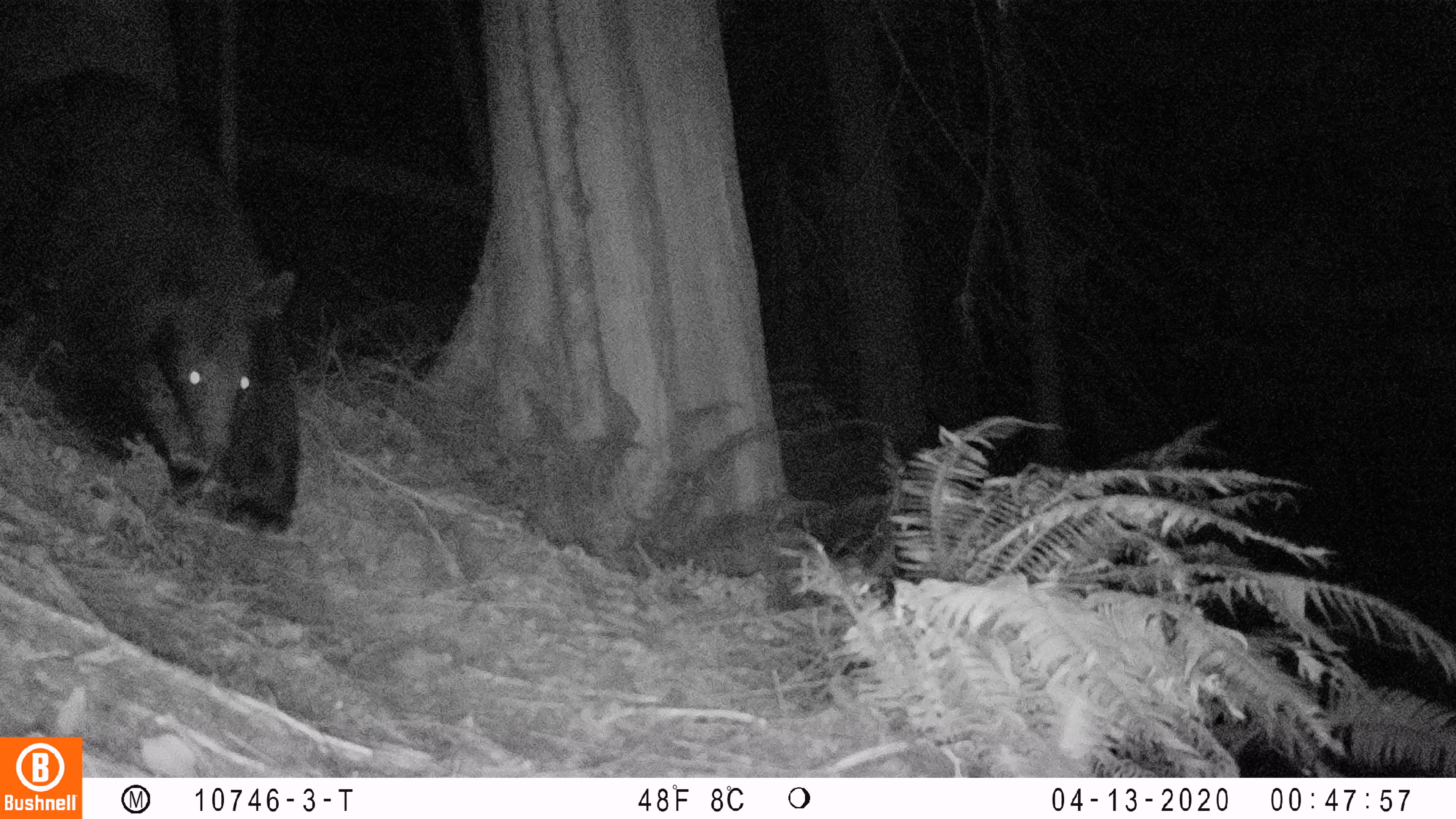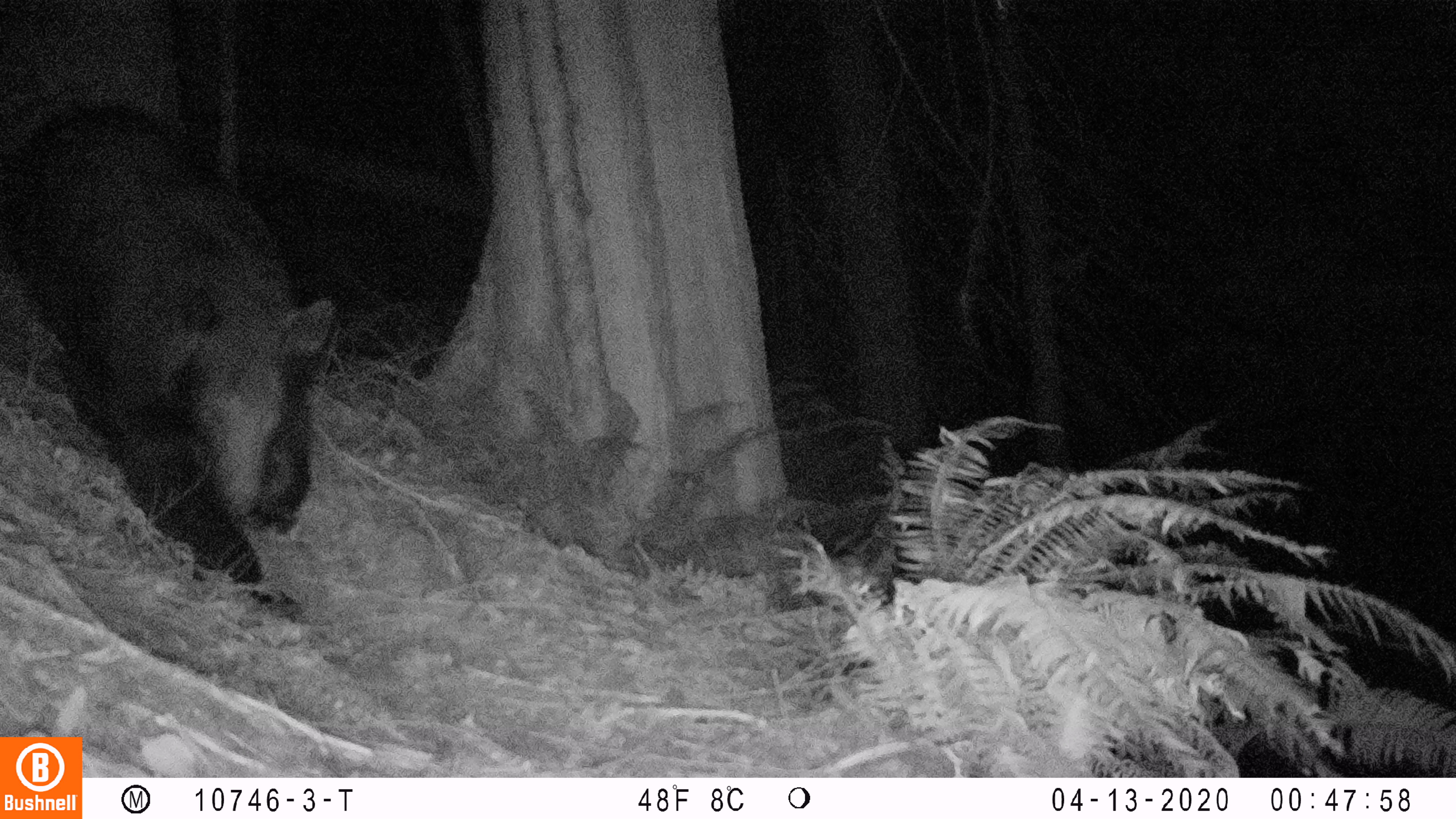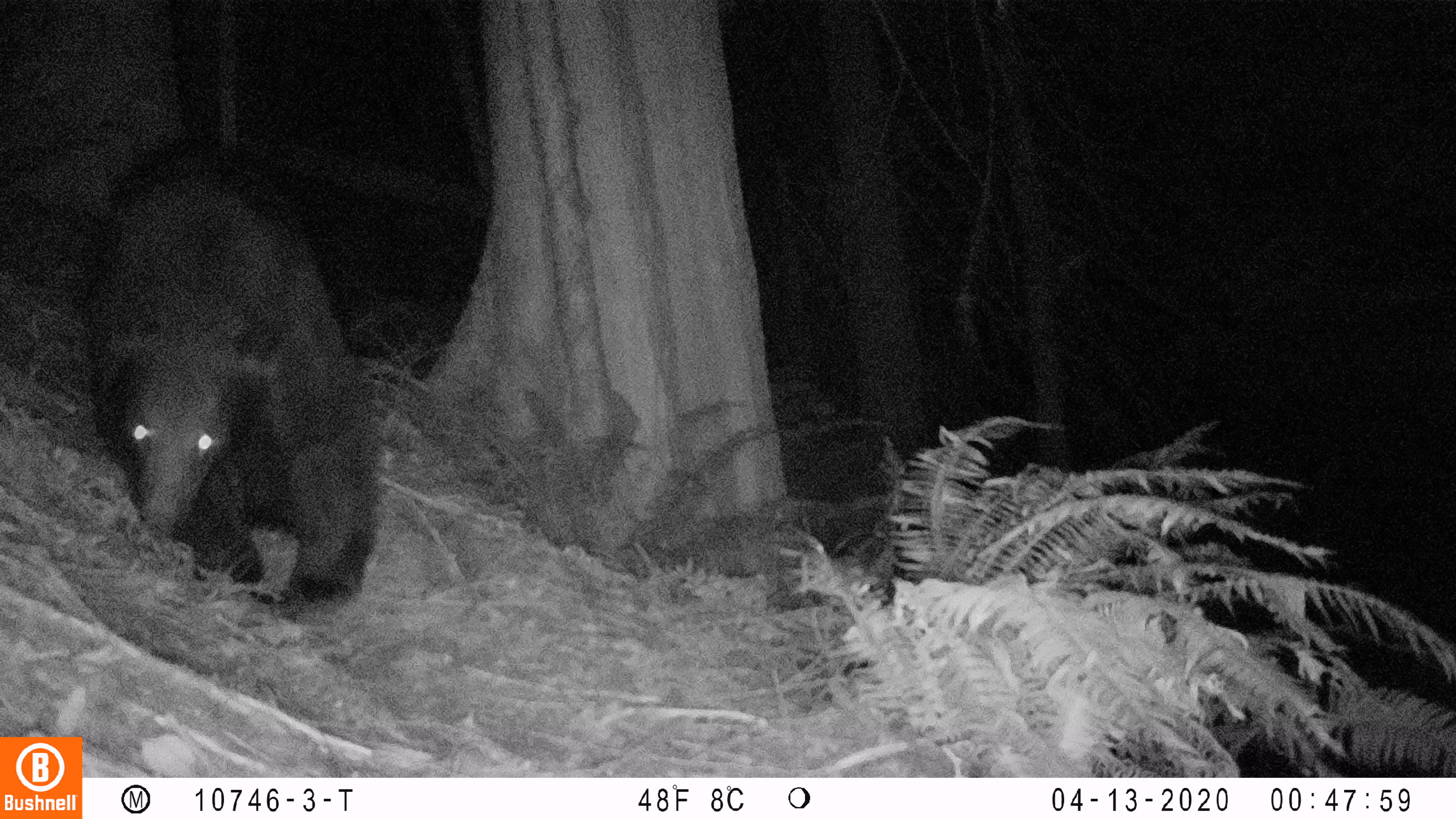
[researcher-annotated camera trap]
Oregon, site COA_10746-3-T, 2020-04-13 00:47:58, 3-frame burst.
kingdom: Animalia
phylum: Chordata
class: Mammalia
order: Carnivora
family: Ursidae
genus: Ursus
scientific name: Ursus americanus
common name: american black bear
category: black bear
Black bear (american black bear) (Ursus americanus).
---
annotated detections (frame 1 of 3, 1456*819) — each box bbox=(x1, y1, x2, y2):
black bear: bbox=(0, 58, 315, 541)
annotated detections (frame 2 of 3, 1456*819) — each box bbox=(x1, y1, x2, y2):
black bear: bbox=(5, 94, 333, 628)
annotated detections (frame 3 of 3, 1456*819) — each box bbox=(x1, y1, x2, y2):
black bear: bbox=(85, 125, 382, 626)